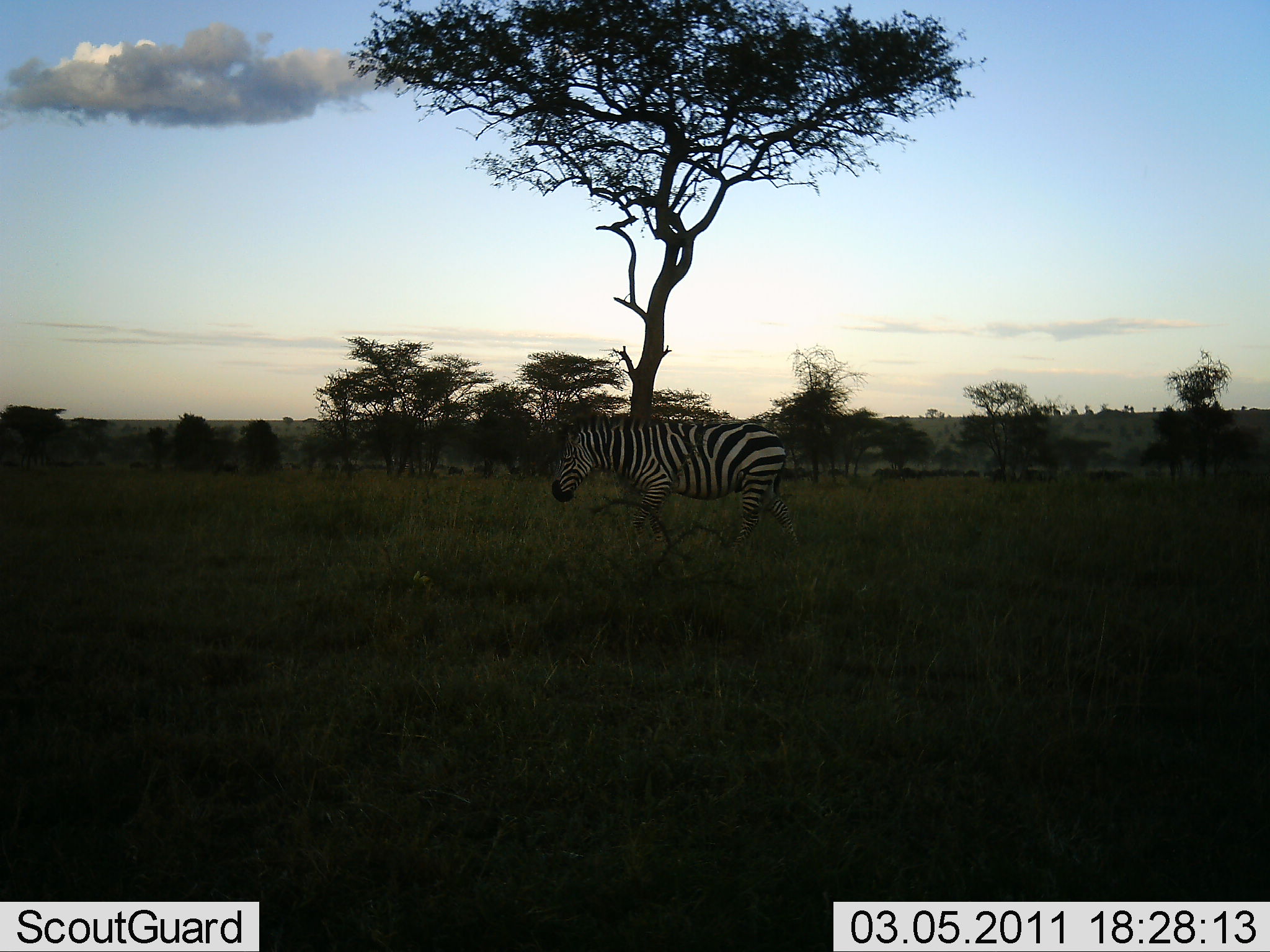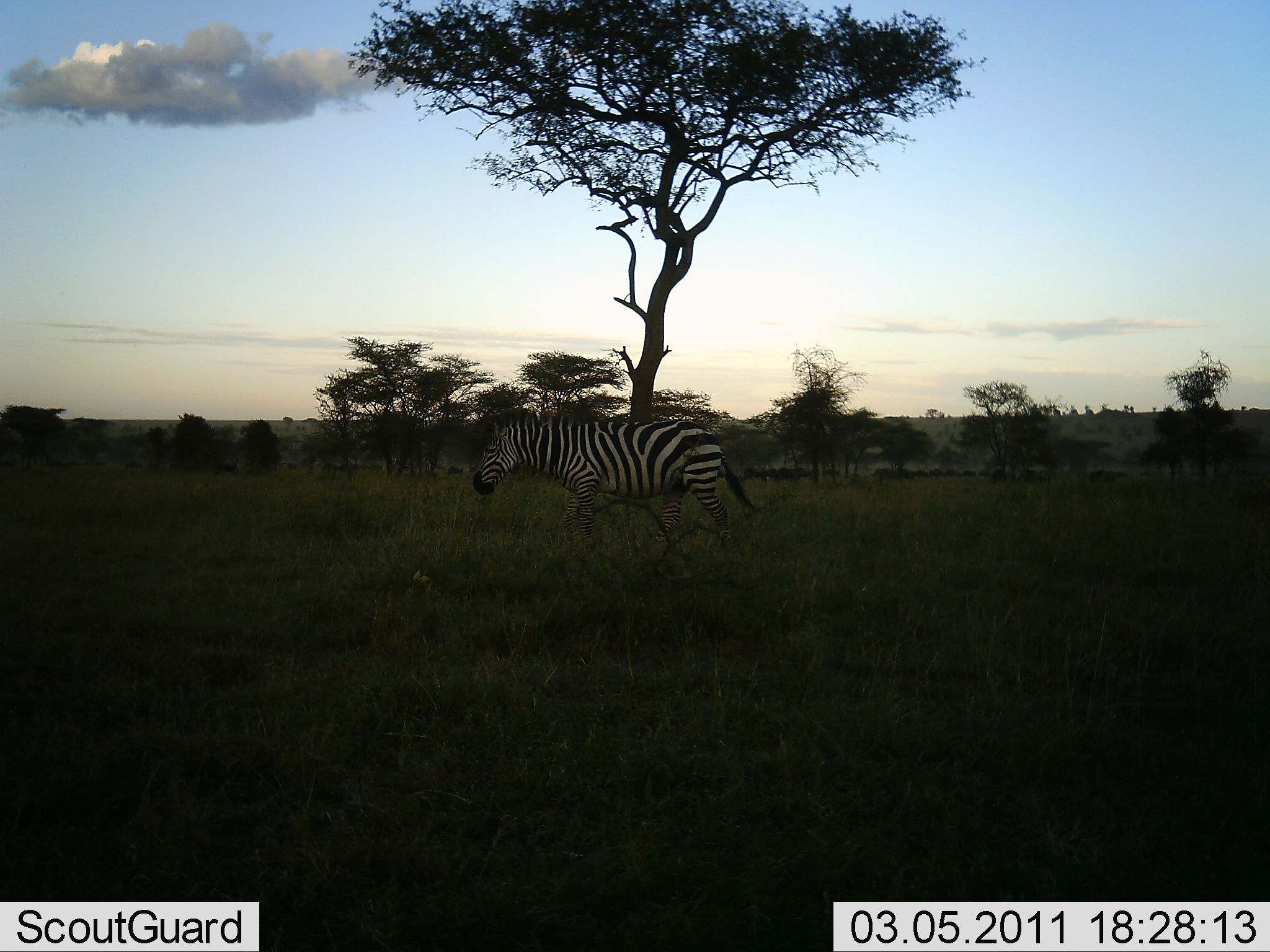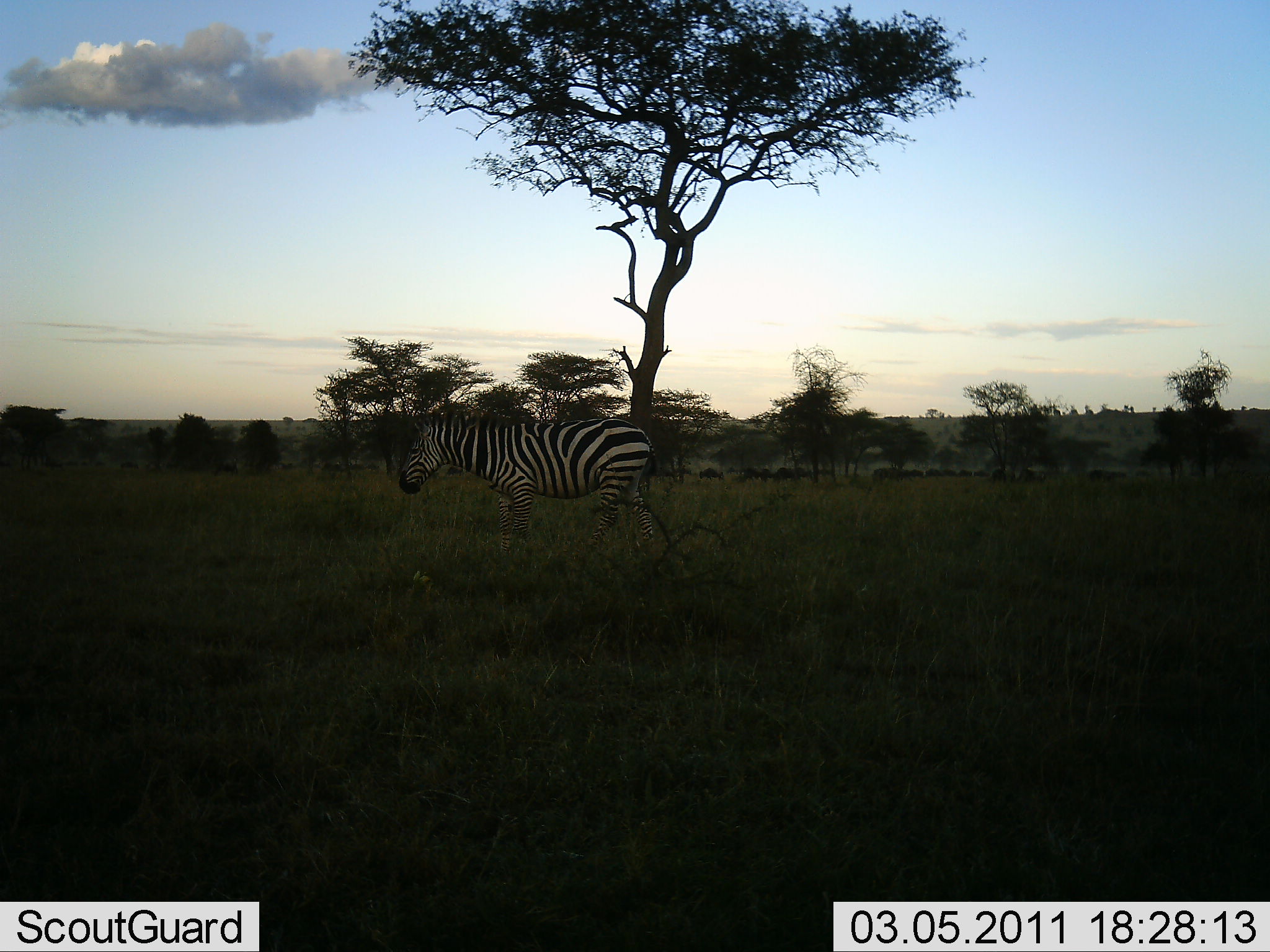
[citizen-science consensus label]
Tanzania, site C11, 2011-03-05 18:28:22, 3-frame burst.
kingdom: Animalia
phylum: Chordata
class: Mammalia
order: Perissodactyla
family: Equidae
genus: Equus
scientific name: Equus quagga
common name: plains zebra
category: zebra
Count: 1.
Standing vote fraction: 15%.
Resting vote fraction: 0%.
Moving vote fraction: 100%.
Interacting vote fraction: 0%.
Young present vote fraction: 0%.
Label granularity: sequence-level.